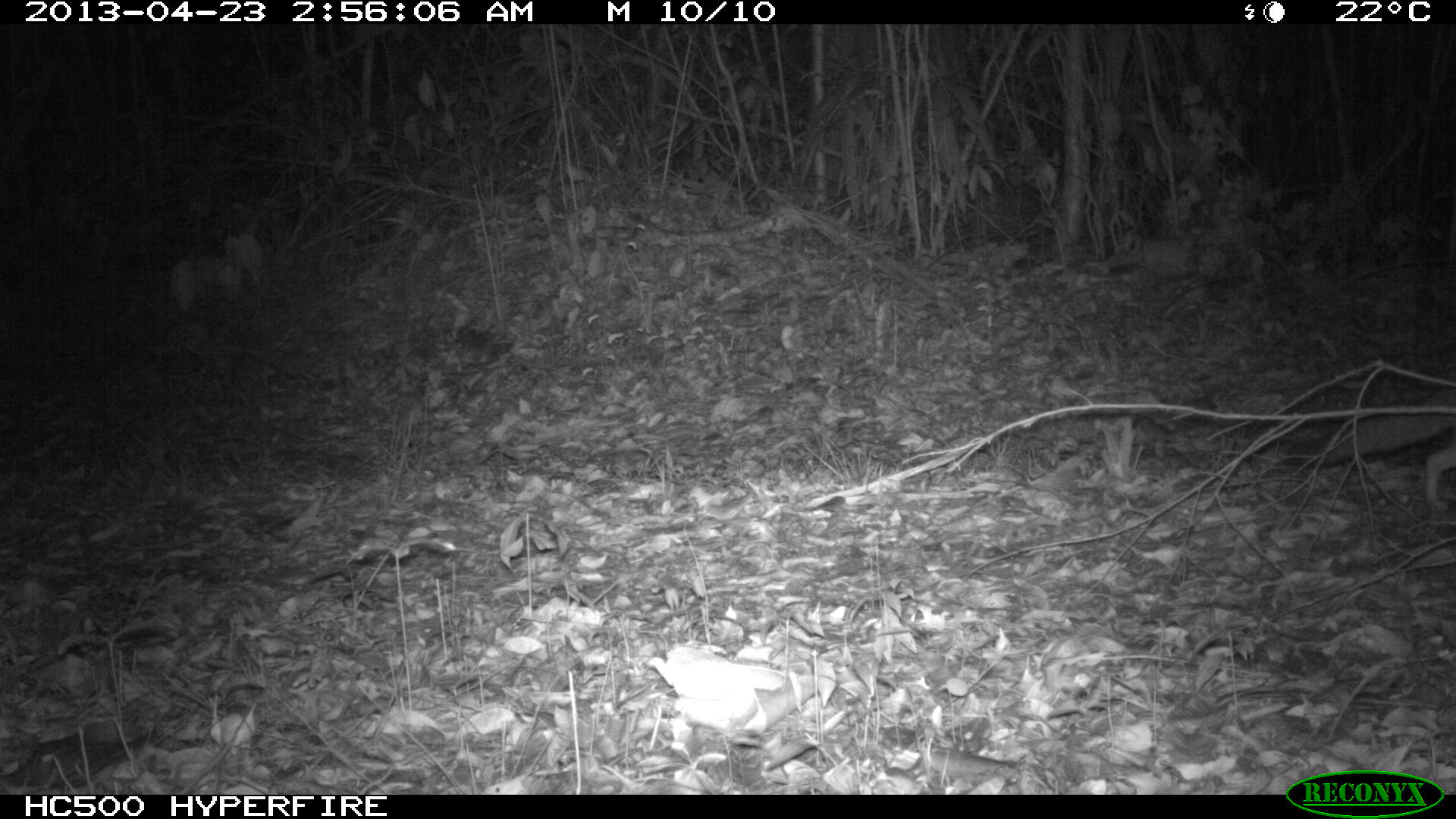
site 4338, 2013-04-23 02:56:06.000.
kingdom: Animalia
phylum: Chordata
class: Mammalia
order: Carnivora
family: Canidae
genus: Urocyon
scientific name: Urocyon cinereoargenteus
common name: gray fox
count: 1